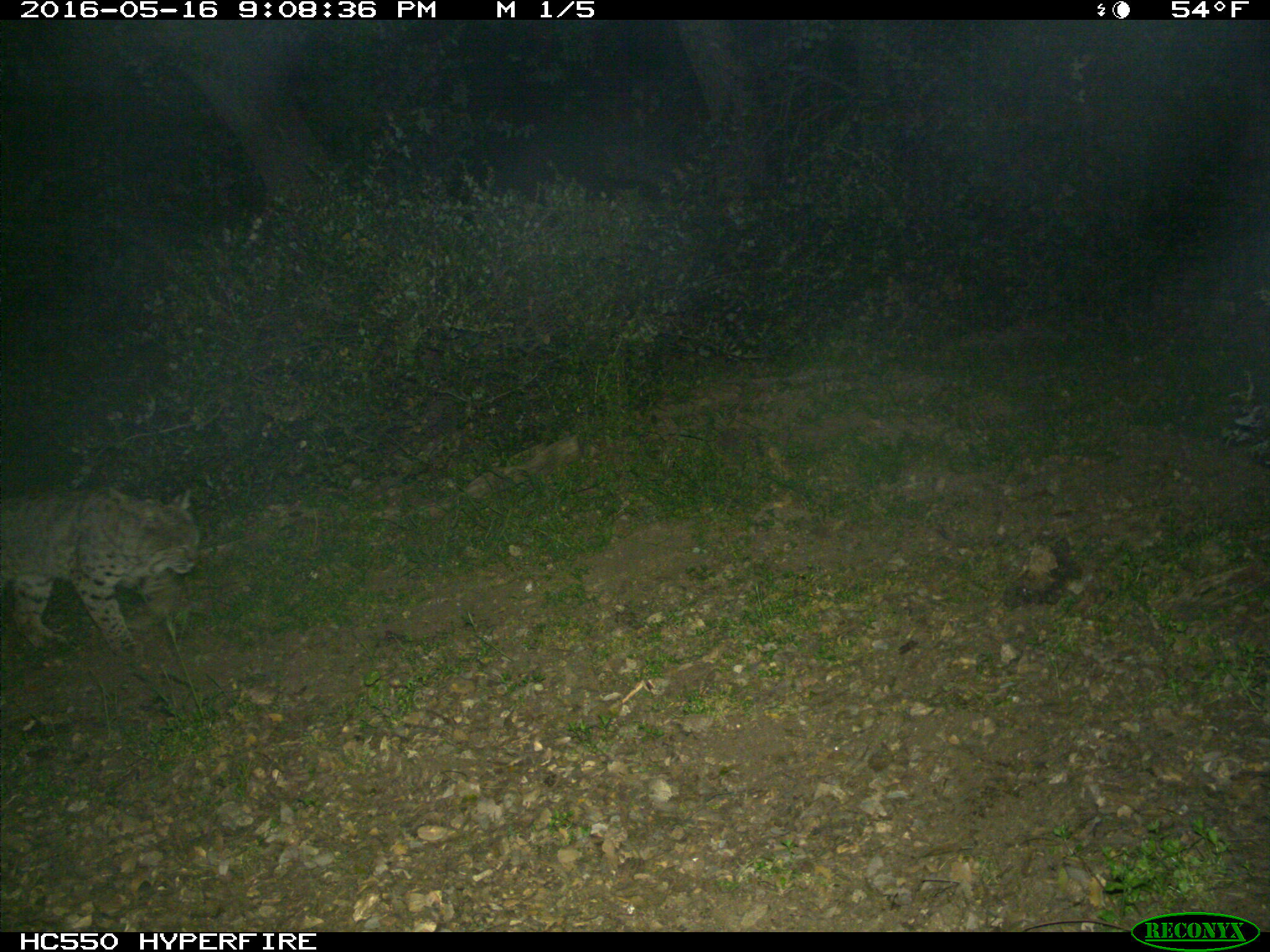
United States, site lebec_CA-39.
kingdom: Animalia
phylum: Chordata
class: Mammalia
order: Carnivora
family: Felidae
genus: Lynx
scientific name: Lynx rufus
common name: bobcat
Lynx rufus (bobcat).